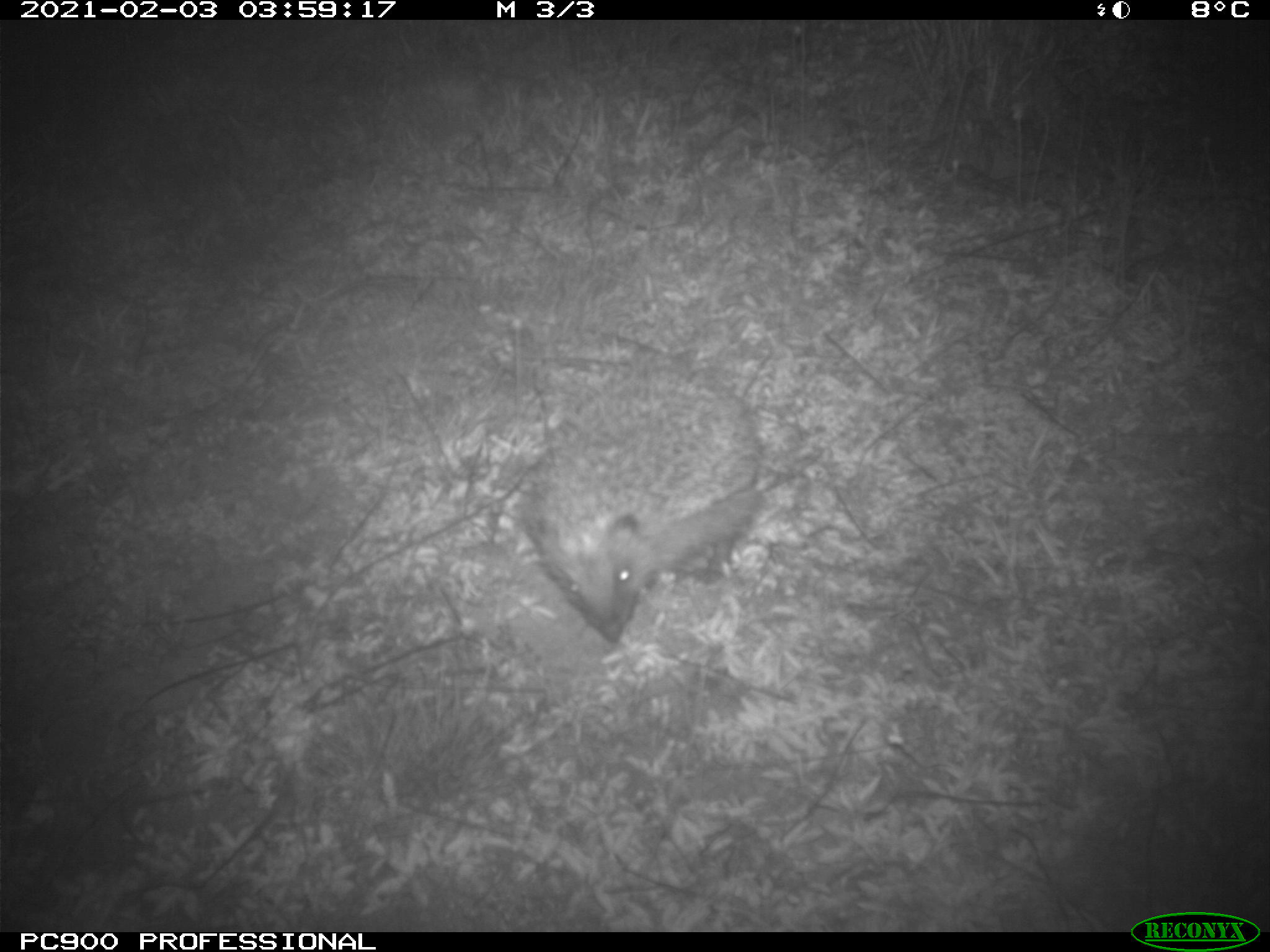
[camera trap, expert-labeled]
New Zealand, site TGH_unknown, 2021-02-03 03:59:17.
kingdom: Animalia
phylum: Chordata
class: Mammalia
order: Eulipotyphla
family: Erinaceidae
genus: Erinaceus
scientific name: Erinaceus europaeus europaeus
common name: european hedgehog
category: hedgehog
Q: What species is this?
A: Hedgehog (european hedgehog) (Erinaceus europaeus europaeus).